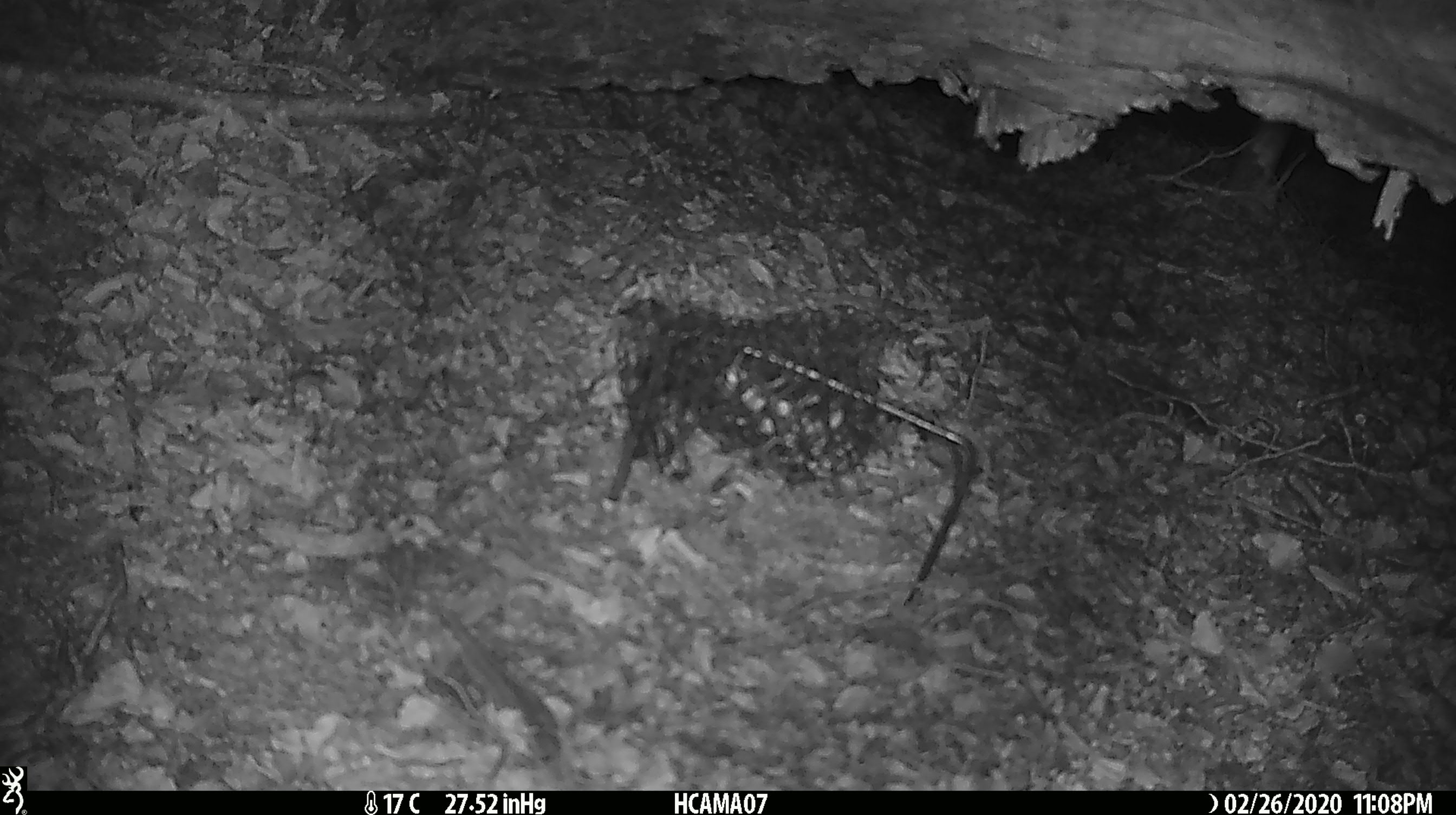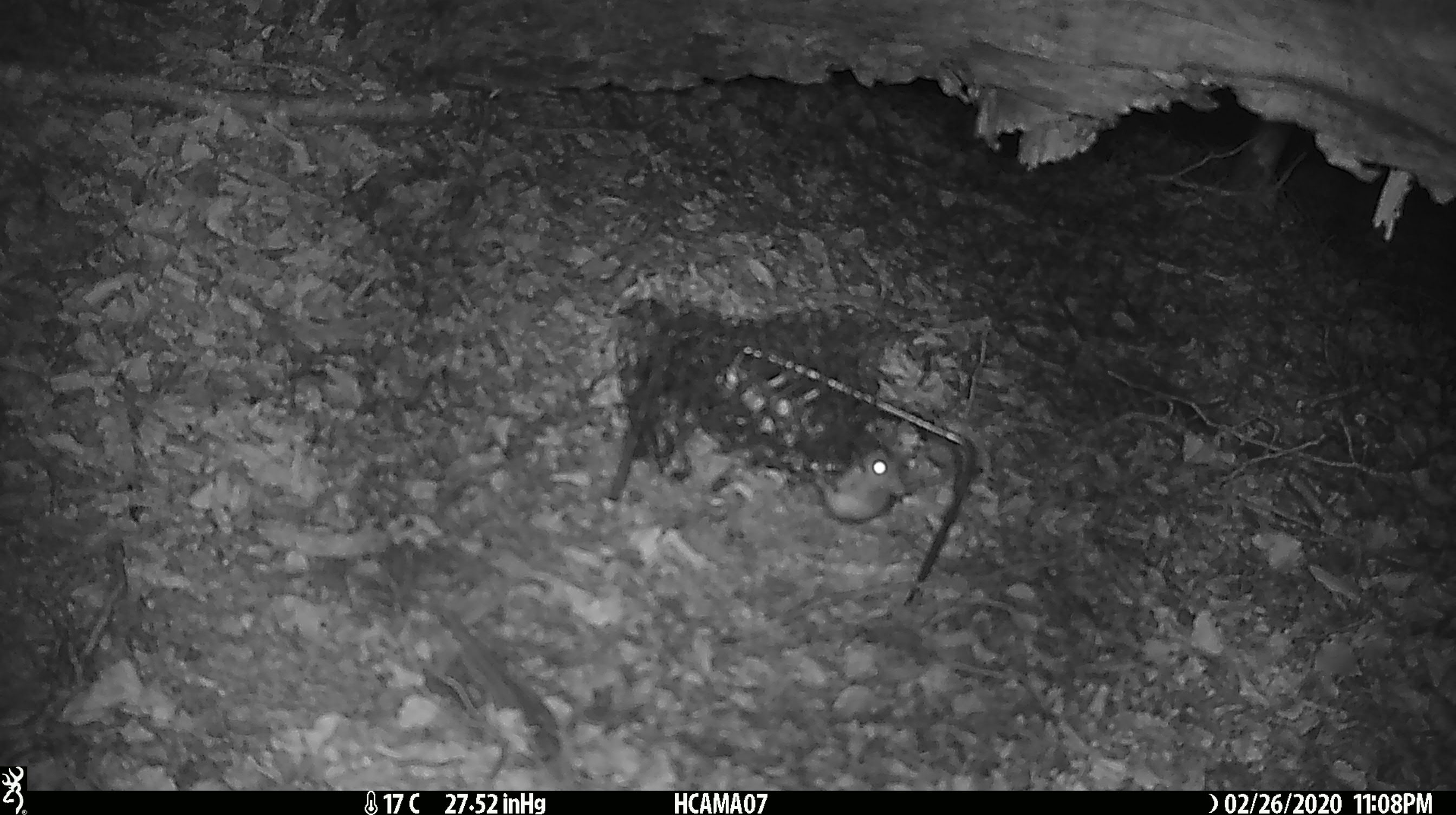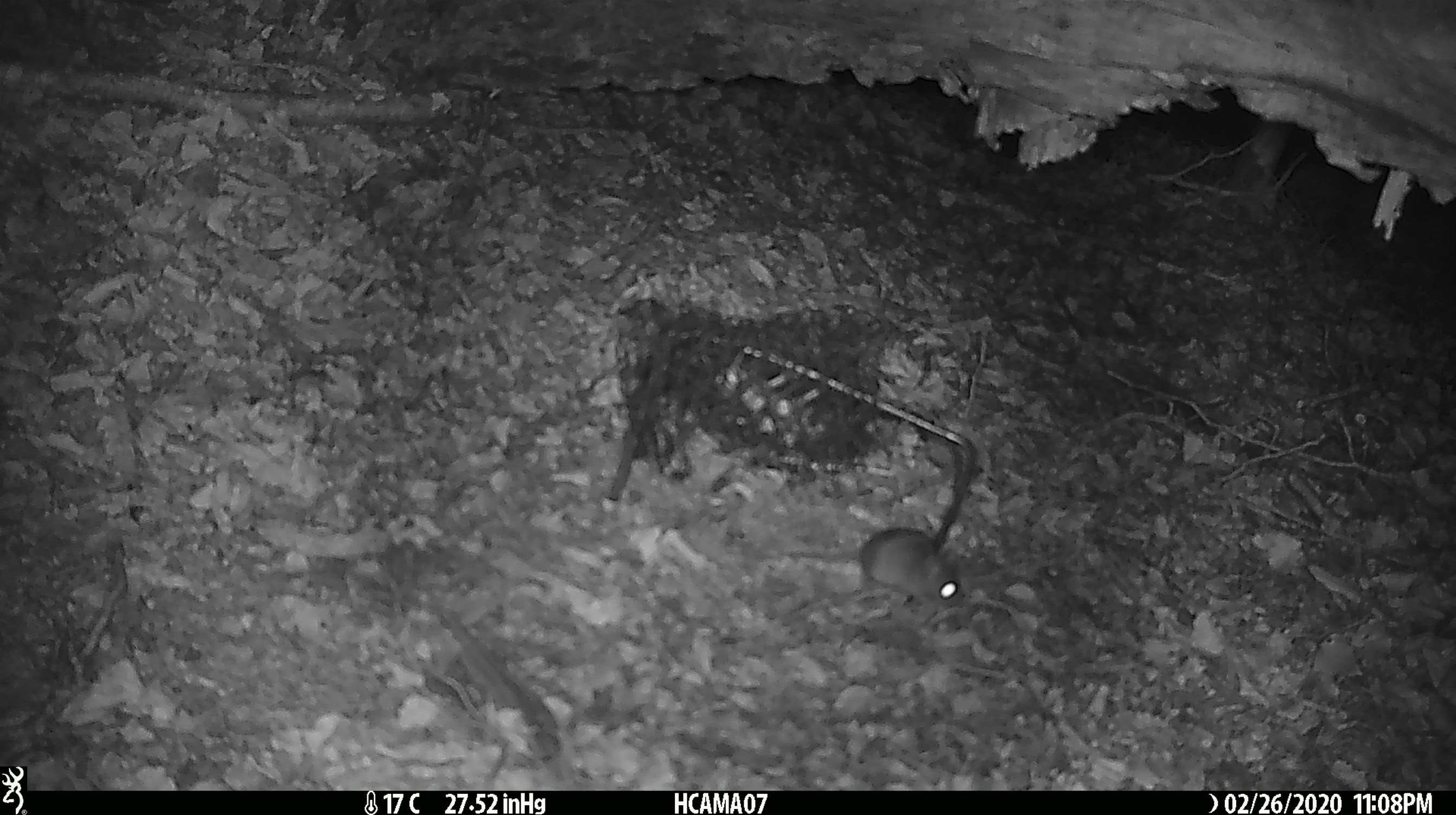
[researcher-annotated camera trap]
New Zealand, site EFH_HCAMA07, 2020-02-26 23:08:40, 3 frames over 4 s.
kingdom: Animalia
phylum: Chordata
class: Mammalia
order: Rodentia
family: Muridae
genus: Mus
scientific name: Mus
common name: mouse